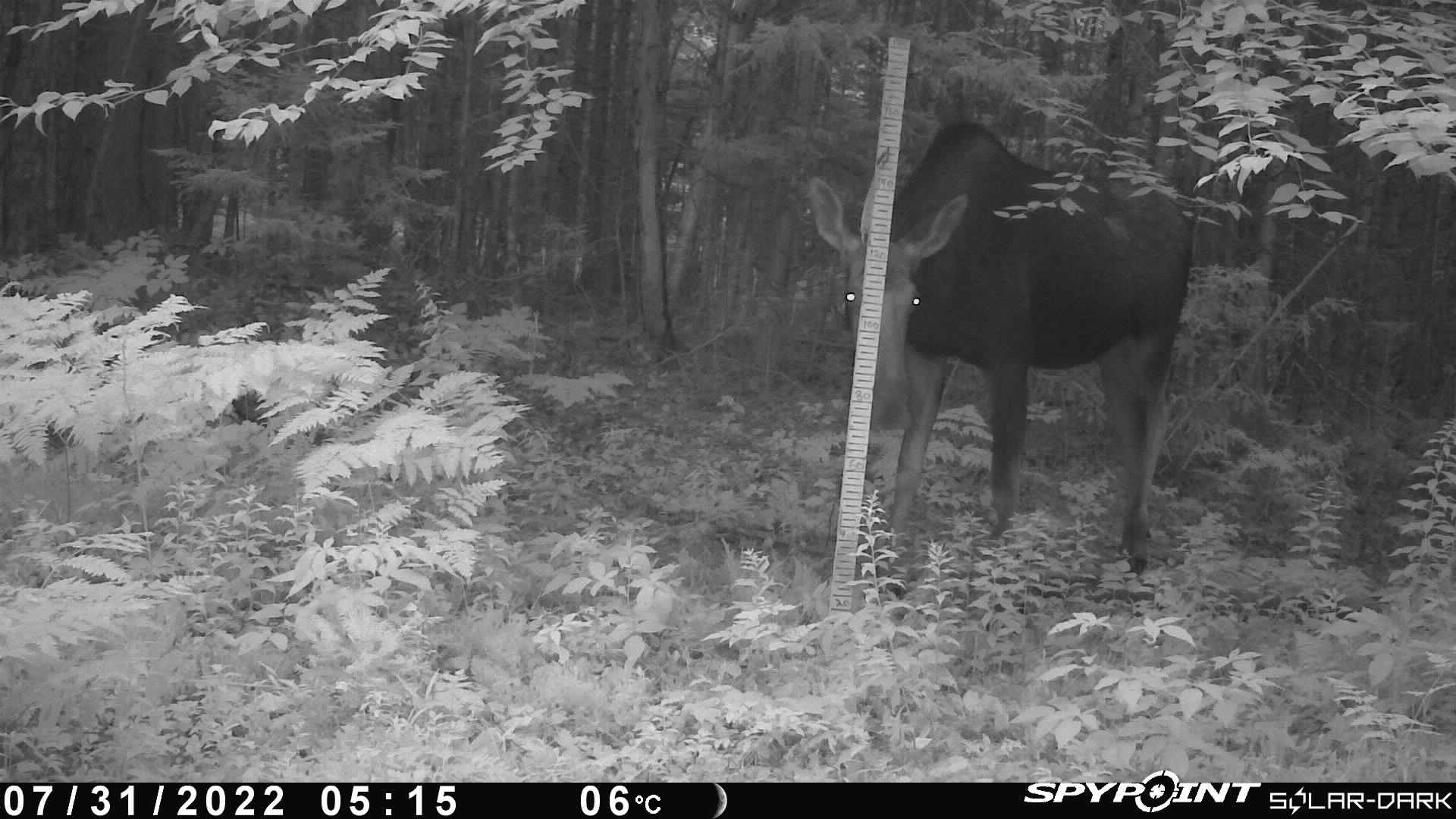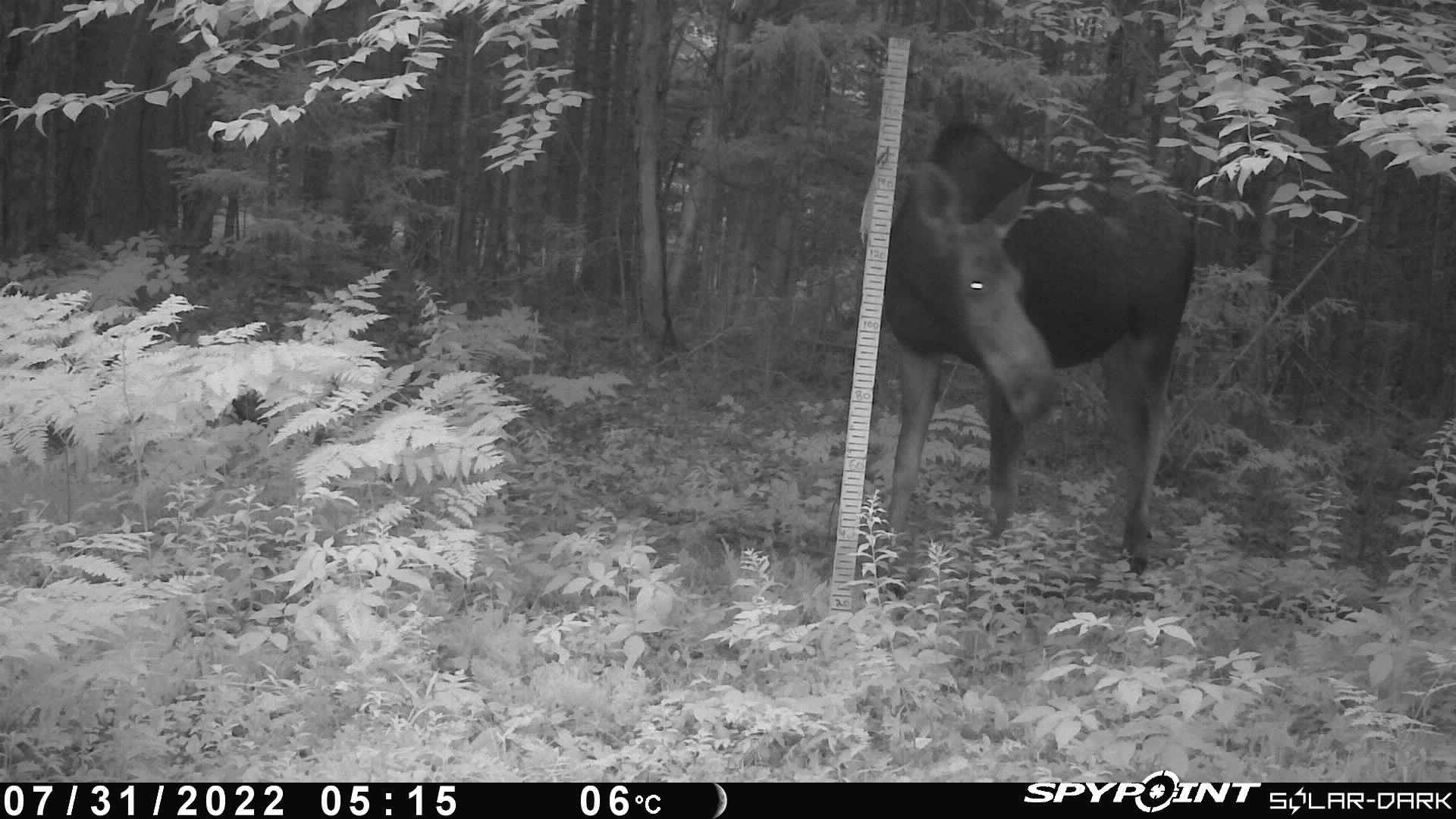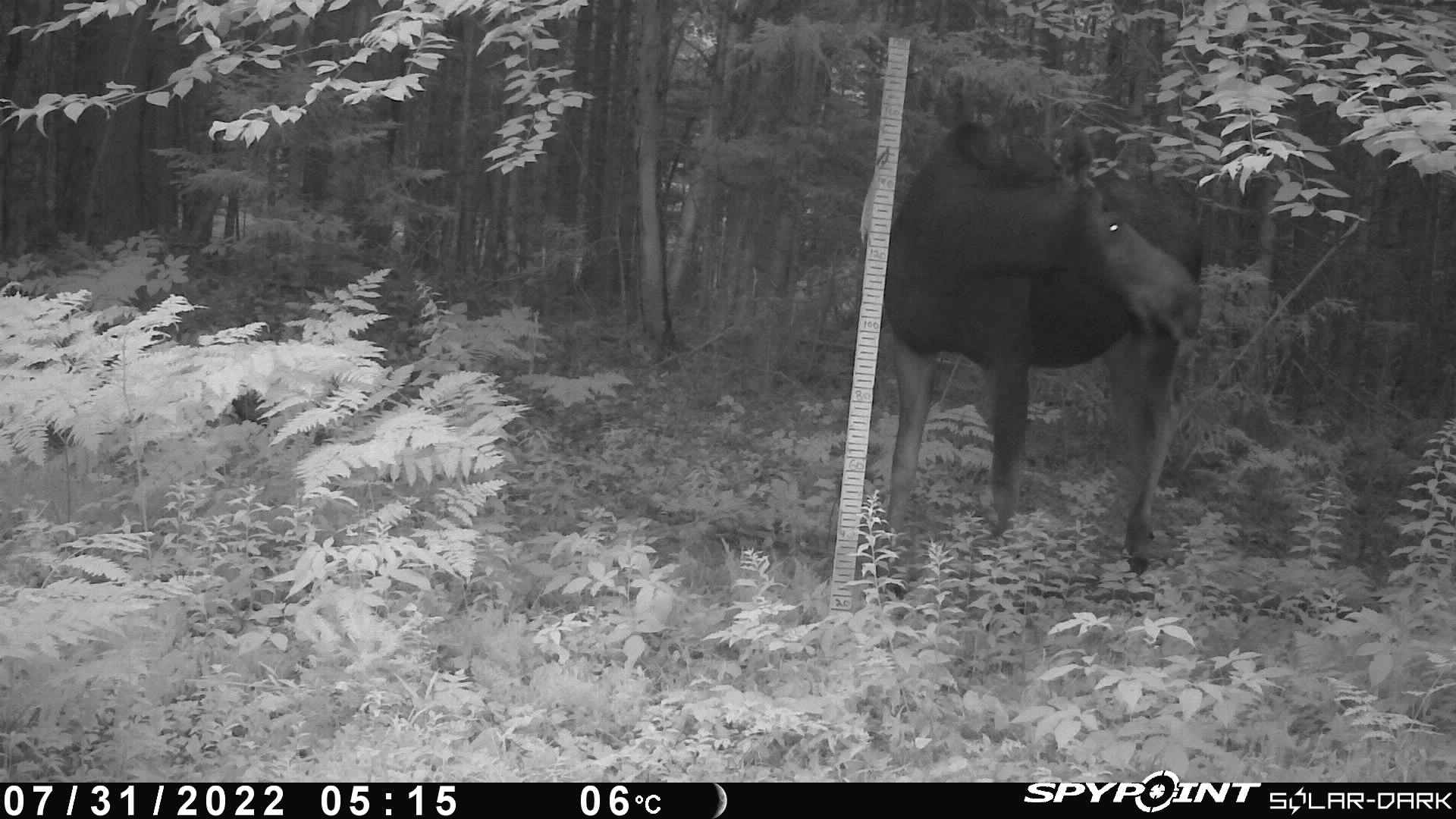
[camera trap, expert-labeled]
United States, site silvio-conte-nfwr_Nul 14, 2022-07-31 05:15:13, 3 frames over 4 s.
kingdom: Animalia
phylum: Chordata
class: Mammalia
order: Artiodactyla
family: Cervidae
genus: Alces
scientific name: Alces alces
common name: moose